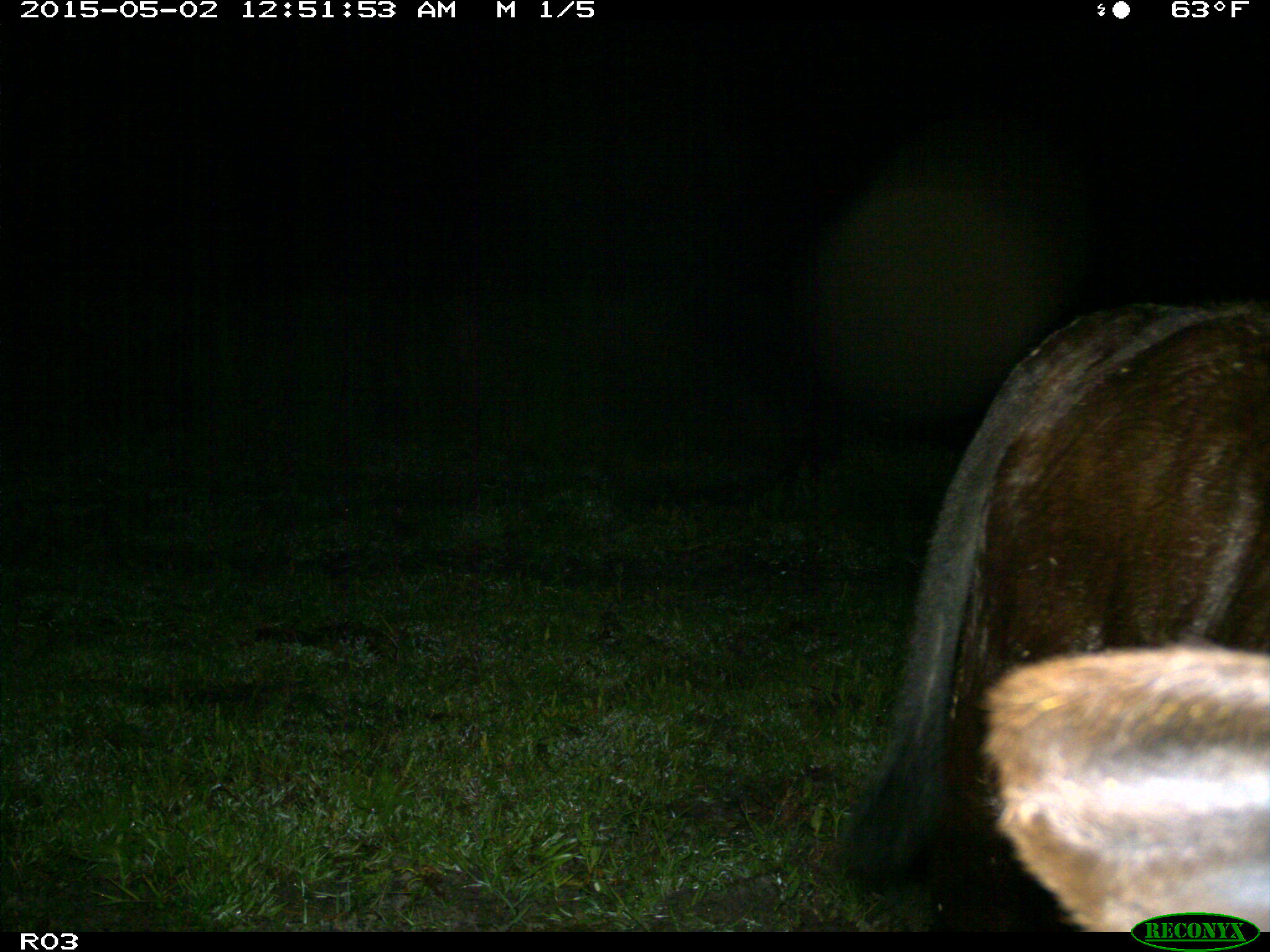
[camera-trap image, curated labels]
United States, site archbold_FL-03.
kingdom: Animalia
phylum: Chordata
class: Mammalia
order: Artiodactyla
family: Bovidae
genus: Bos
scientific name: Bos taurus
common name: domestic cow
Bos taurus (domestic cow).